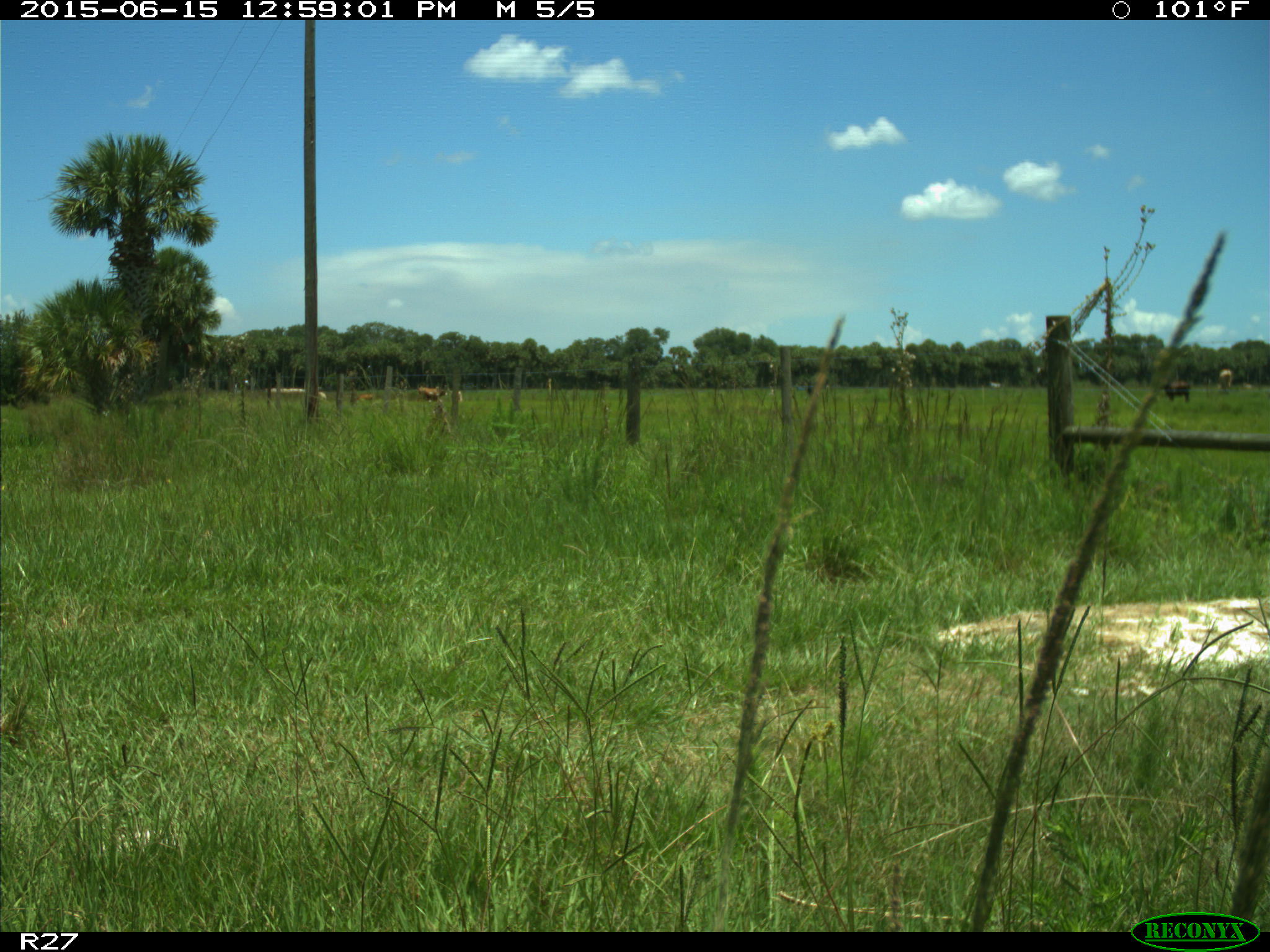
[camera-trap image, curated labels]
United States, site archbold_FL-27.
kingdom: Animalia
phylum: Chordata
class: Mammalia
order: Artiodactyla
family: Bovidae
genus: Bos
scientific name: Bos taurus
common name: domestic cow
Bos taurus (domestic cow).